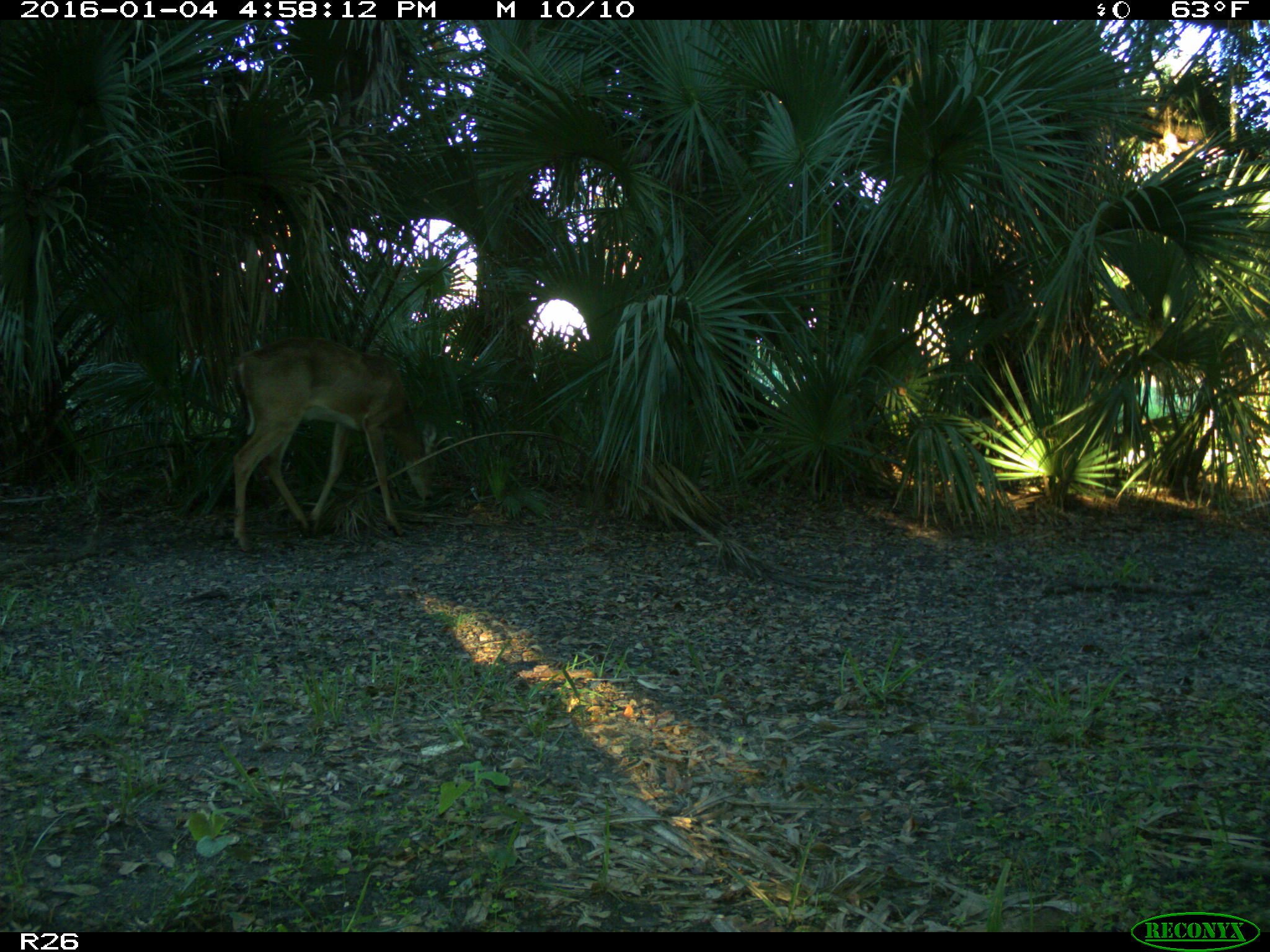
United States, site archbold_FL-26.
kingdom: Animalia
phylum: Chordata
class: Mammalia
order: Artiodactyla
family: Cervidae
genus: Odocoileus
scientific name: Odocoileus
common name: deer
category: unidentified deer